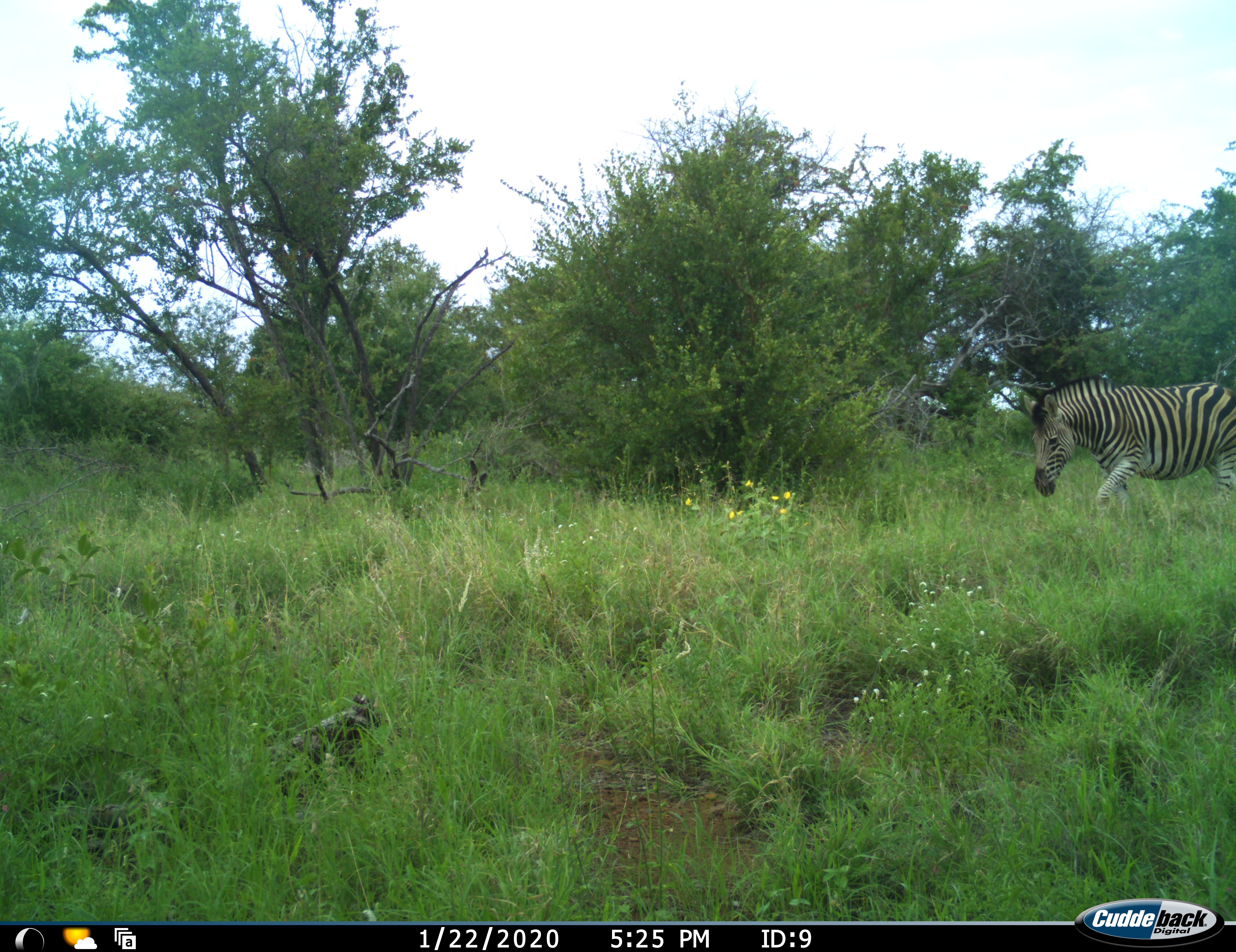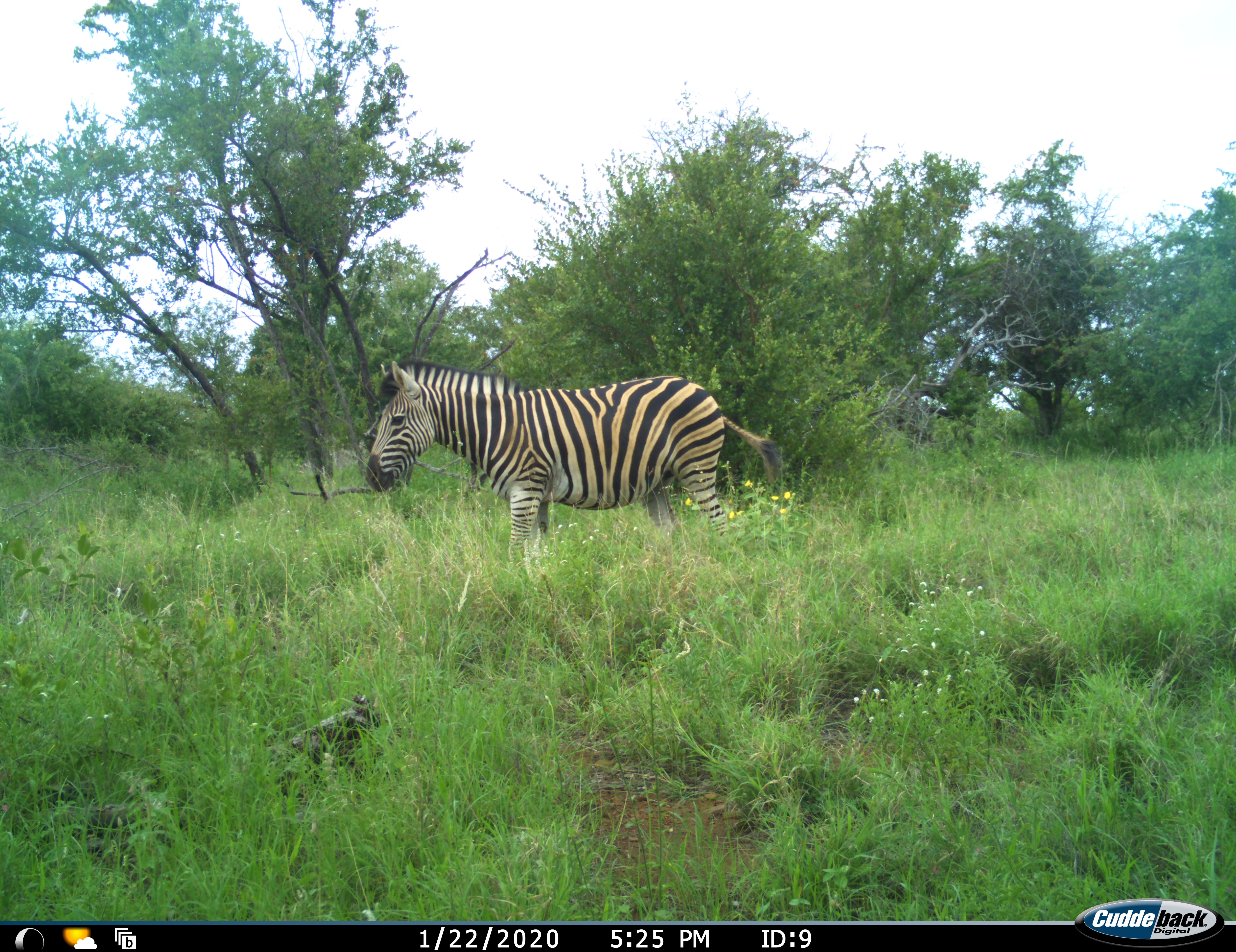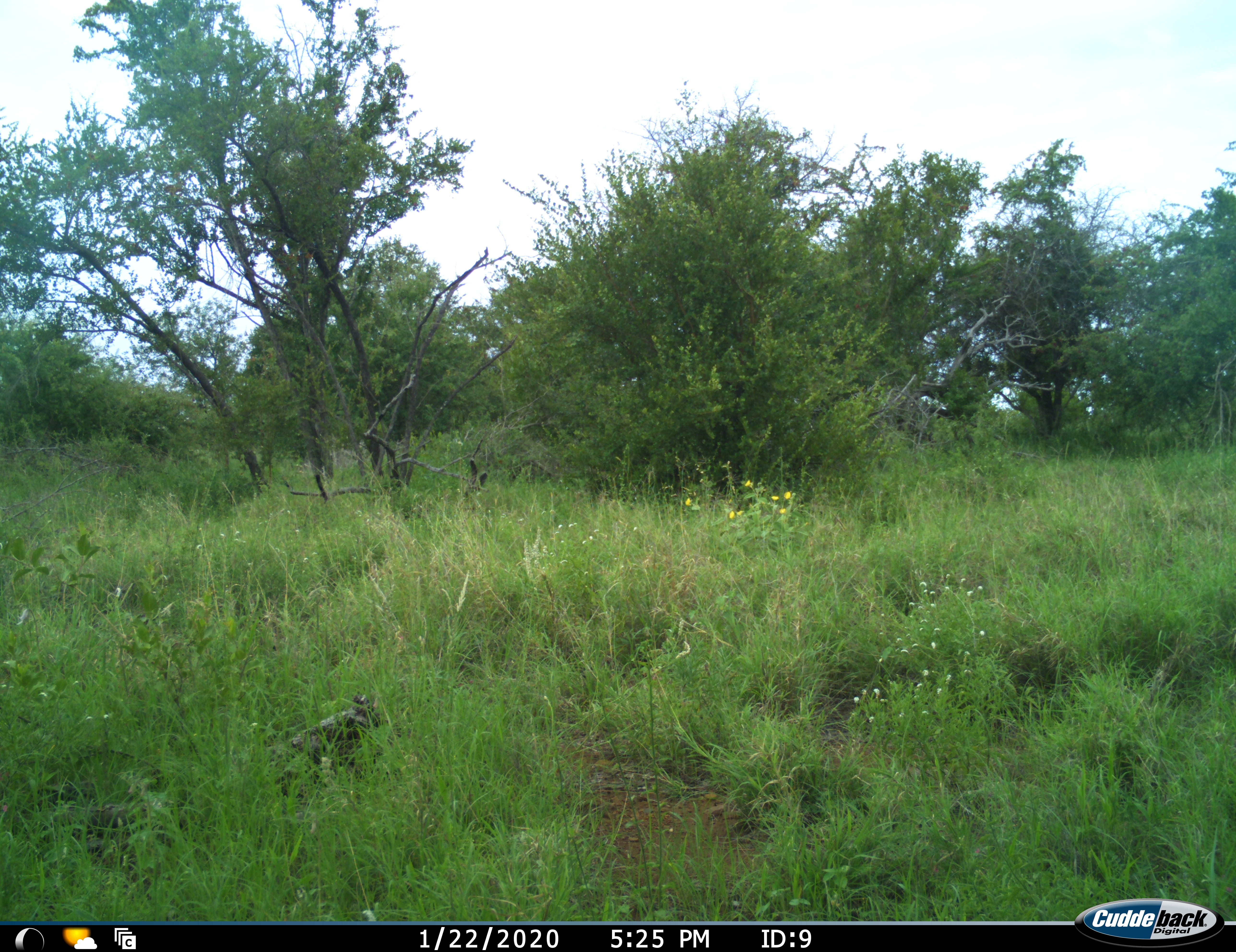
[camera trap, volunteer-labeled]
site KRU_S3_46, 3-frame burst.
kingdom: Animalia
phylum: Chordata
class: Mammalia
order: Perissodactyla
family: Equidae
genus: Equus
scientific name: Equus quagga burchellii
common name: burchell's zebra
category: zebraburchells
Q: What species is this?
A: Zebraburchells (burchell's zebra) (Equus quagga burchellii).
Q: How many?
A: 1.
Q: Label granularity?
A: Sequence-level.